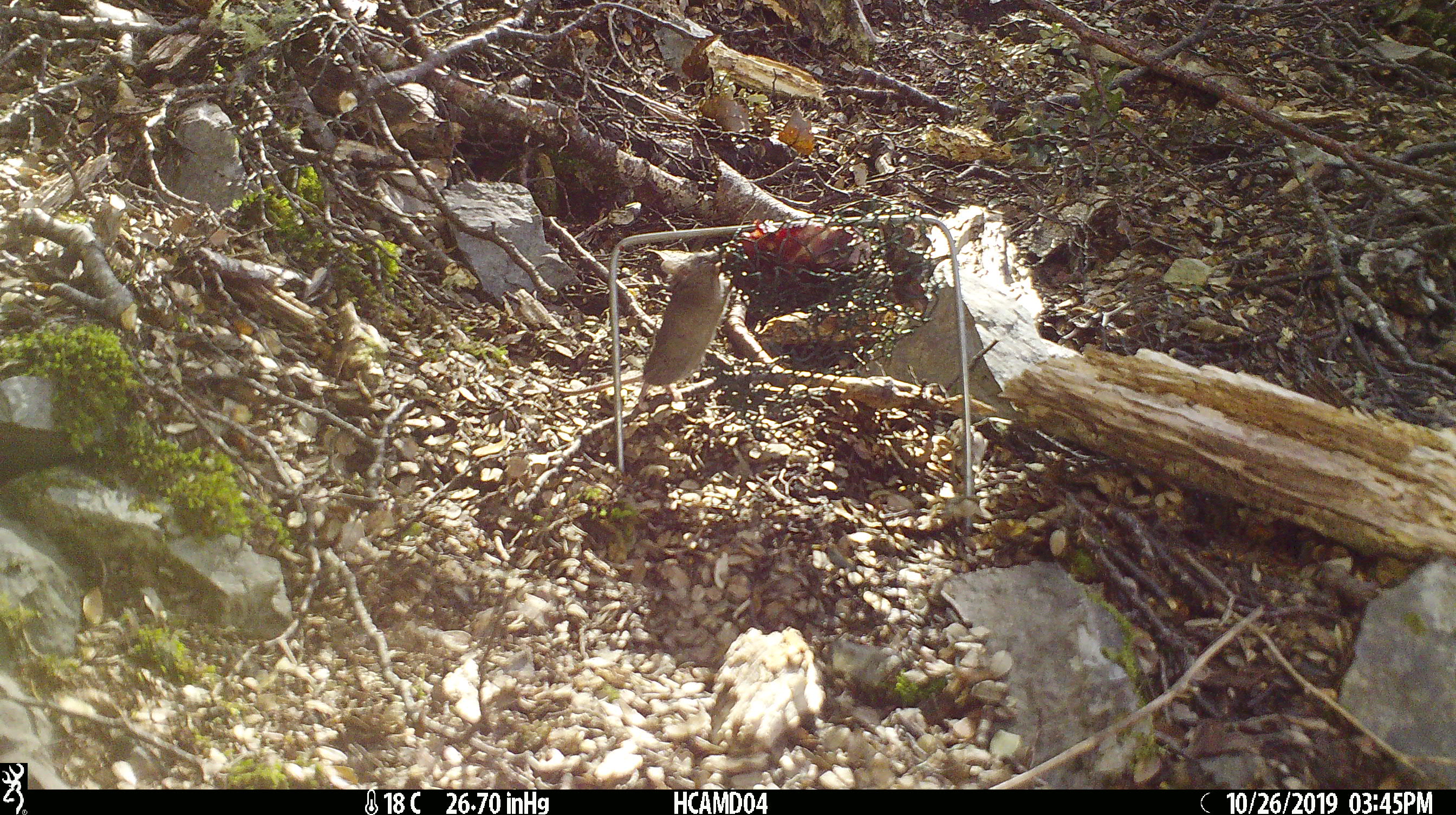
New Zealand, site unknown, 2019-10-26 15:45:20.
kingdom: Animalia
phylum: Chordata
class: Mammalia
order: Rodentia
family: Muridae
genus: Mus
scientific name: Mus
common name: mouse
Mouse (Mus).